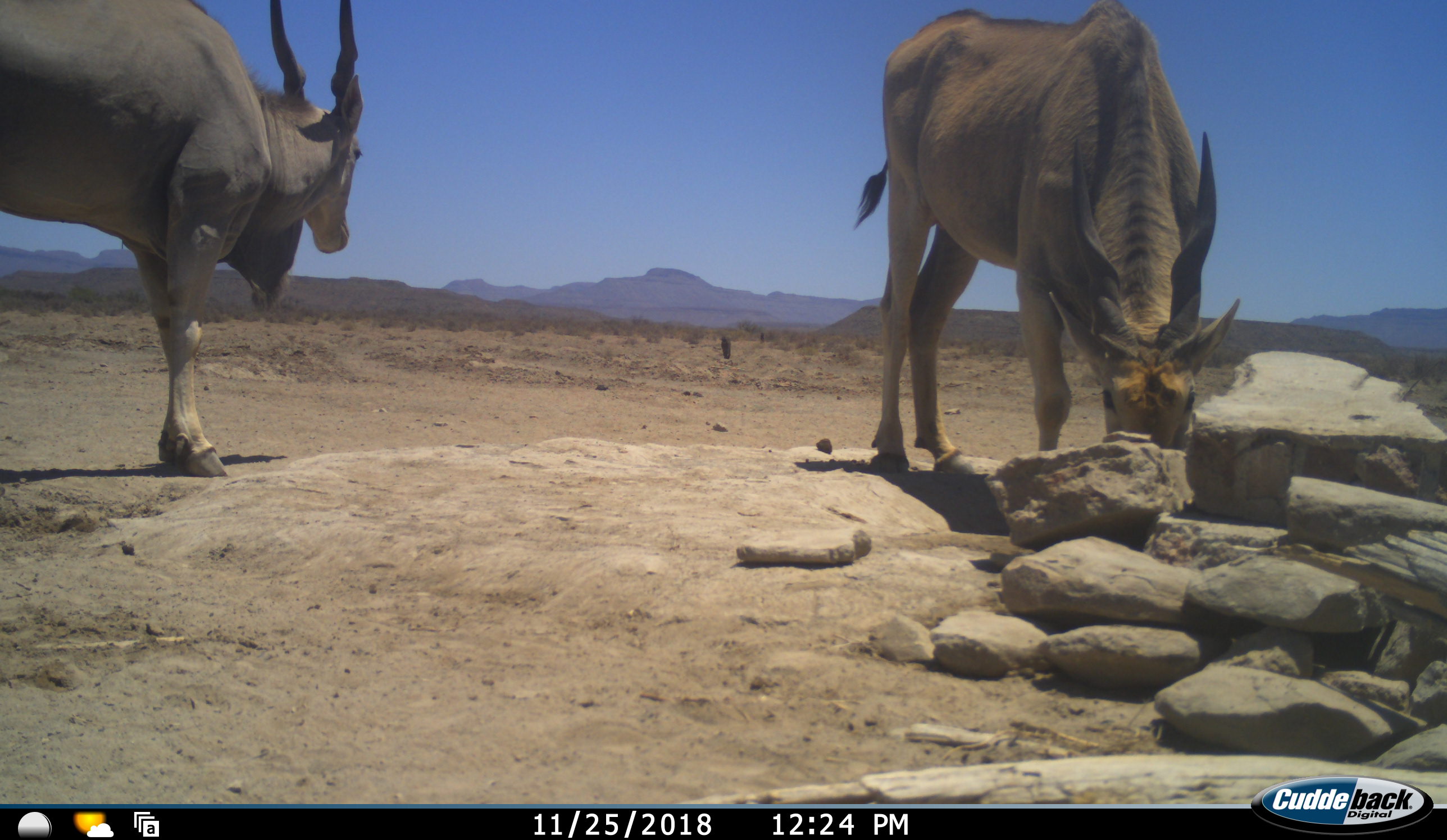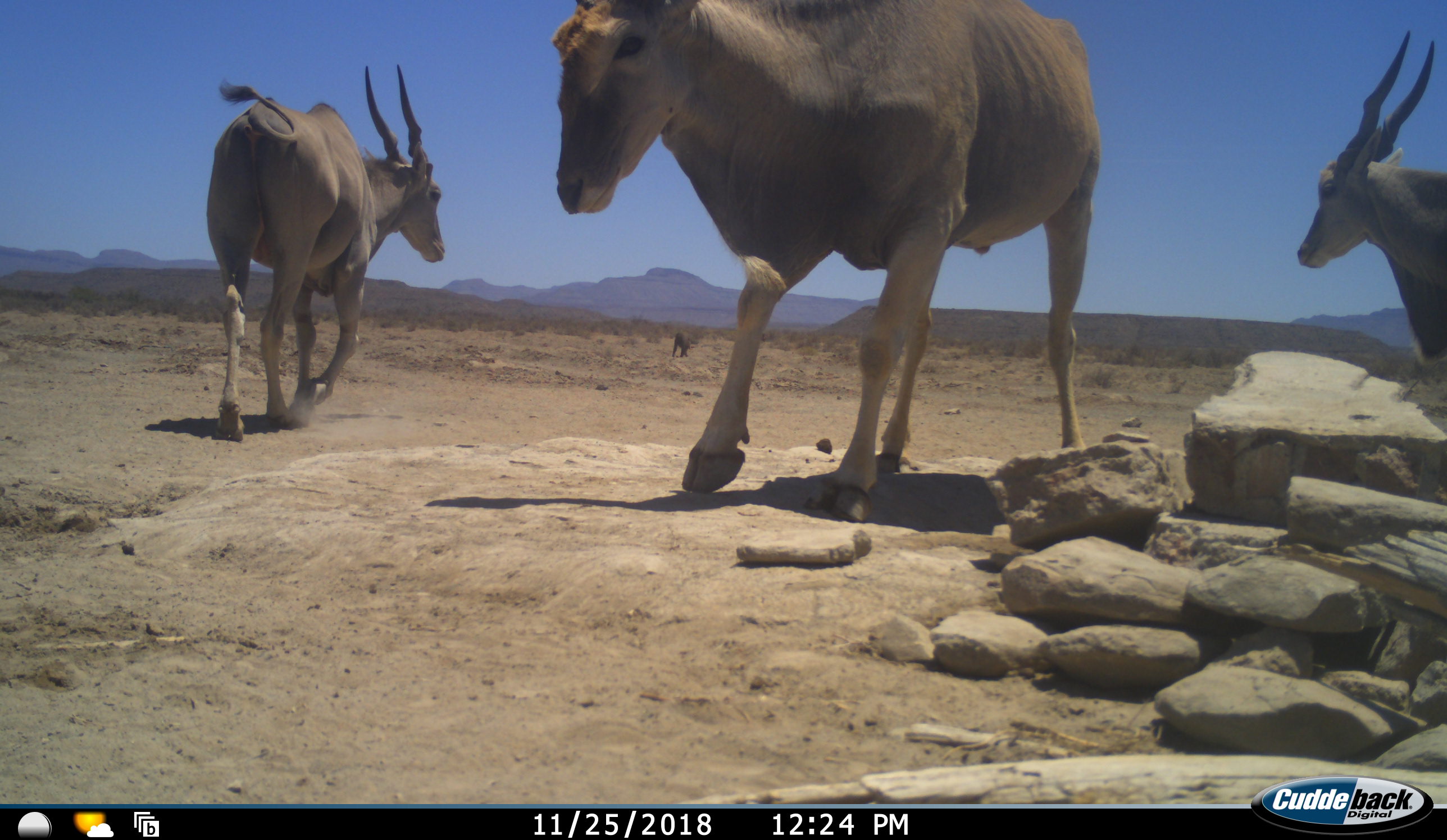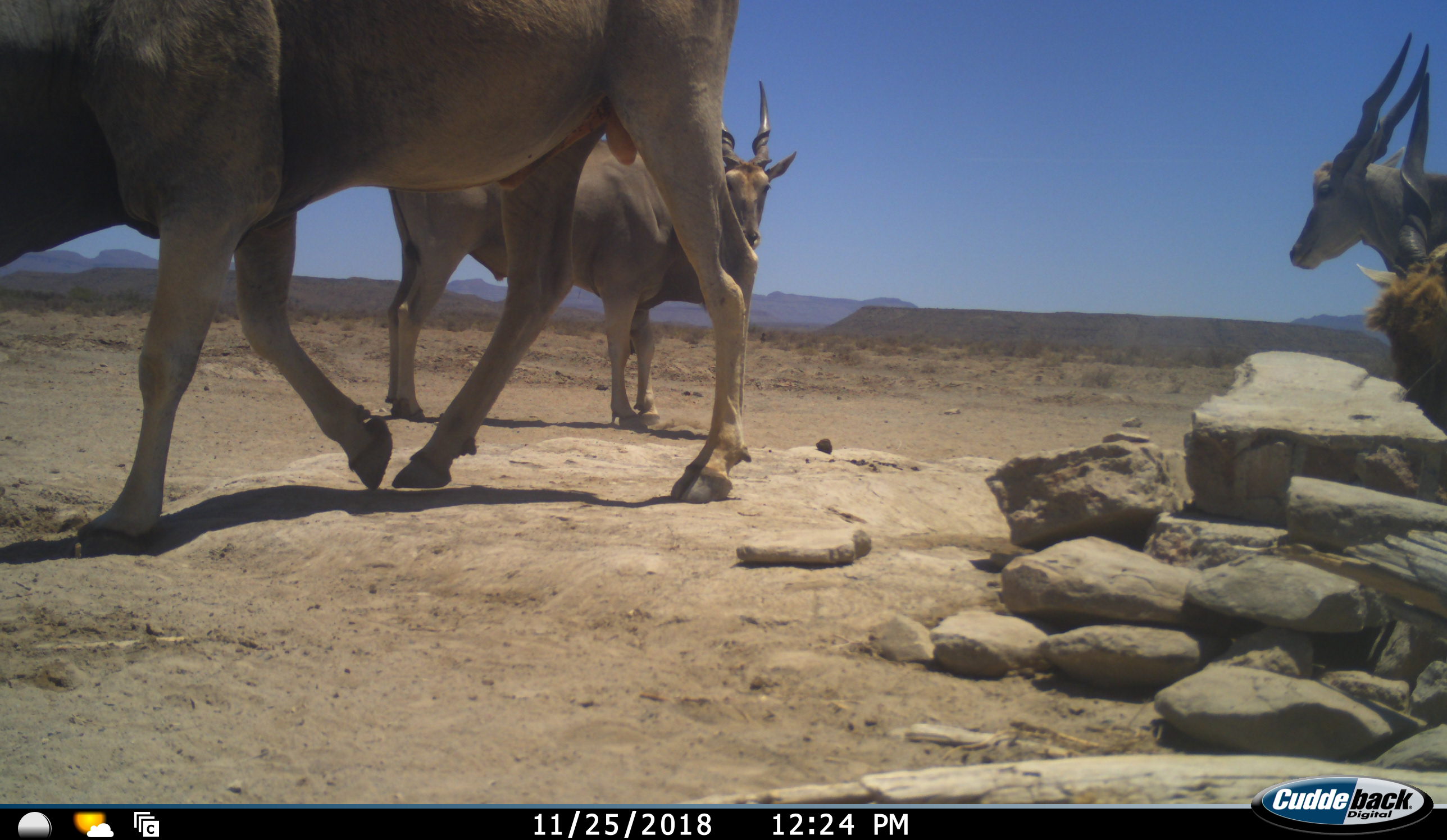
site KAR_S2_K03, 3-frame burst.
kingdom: Animalia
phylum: Chordata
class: Mammalia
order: Primates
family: Cercopithecidae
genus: Papio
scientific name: Papio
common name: baboon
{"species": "baboon (Papio)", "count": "1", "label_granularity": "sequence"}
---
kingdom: Animalia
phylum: Chordata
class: Mammalia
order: Artiodactyla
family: Bovidae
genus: Tragelaphus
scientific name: Tragelaphus oryx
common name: eland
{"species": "eland (Tragelaphus oryx)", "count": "4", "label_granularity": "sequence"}